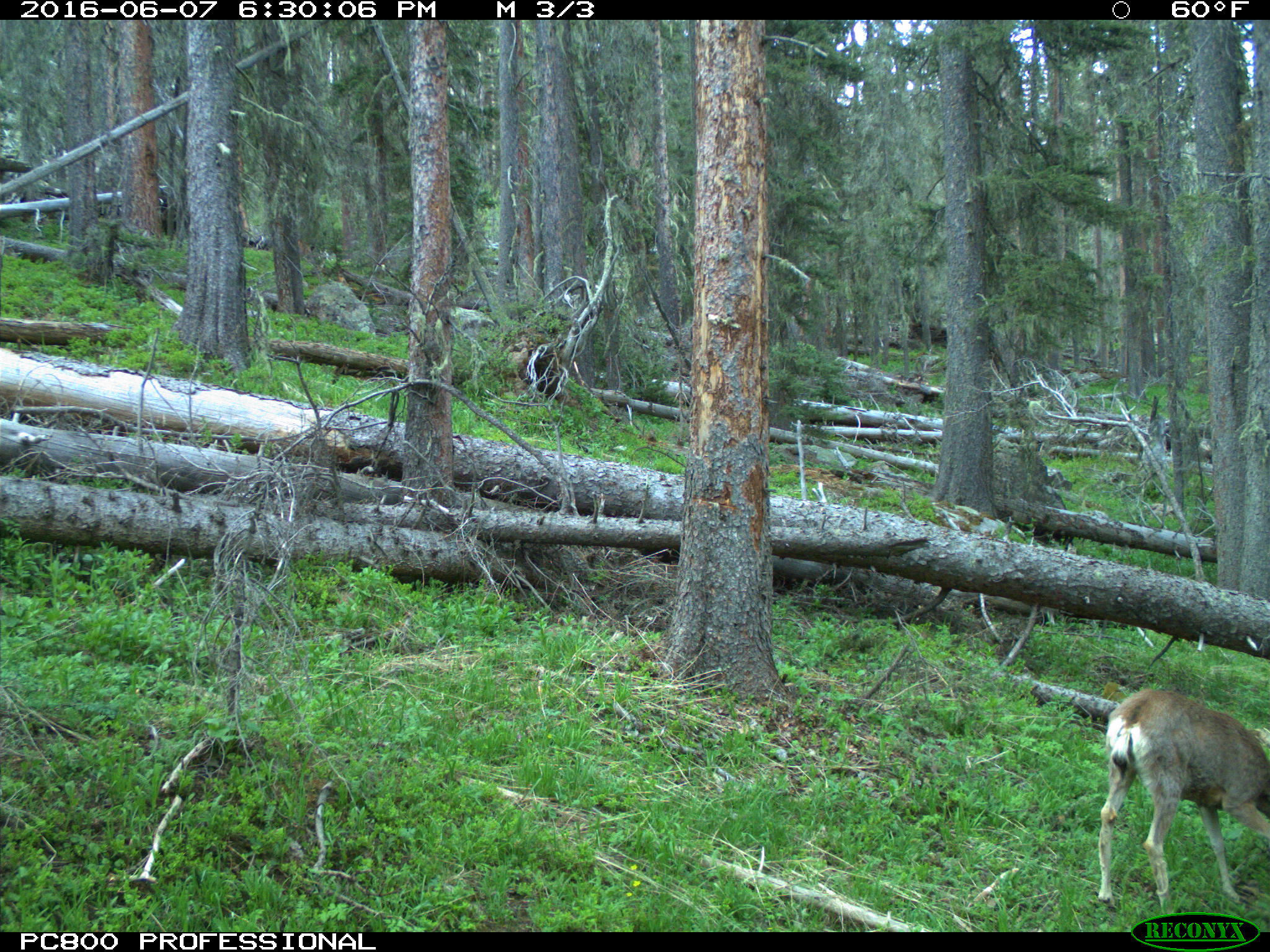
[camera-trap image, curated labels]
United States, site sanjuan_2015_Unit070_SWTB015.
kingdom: Animalia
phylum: Chordata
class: Mammalia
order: Artiodactyla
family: Cervidae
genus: Odocoileus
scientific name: Odocoileus hemionus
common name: mule deer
Odocoileus hemionus (mule deer).